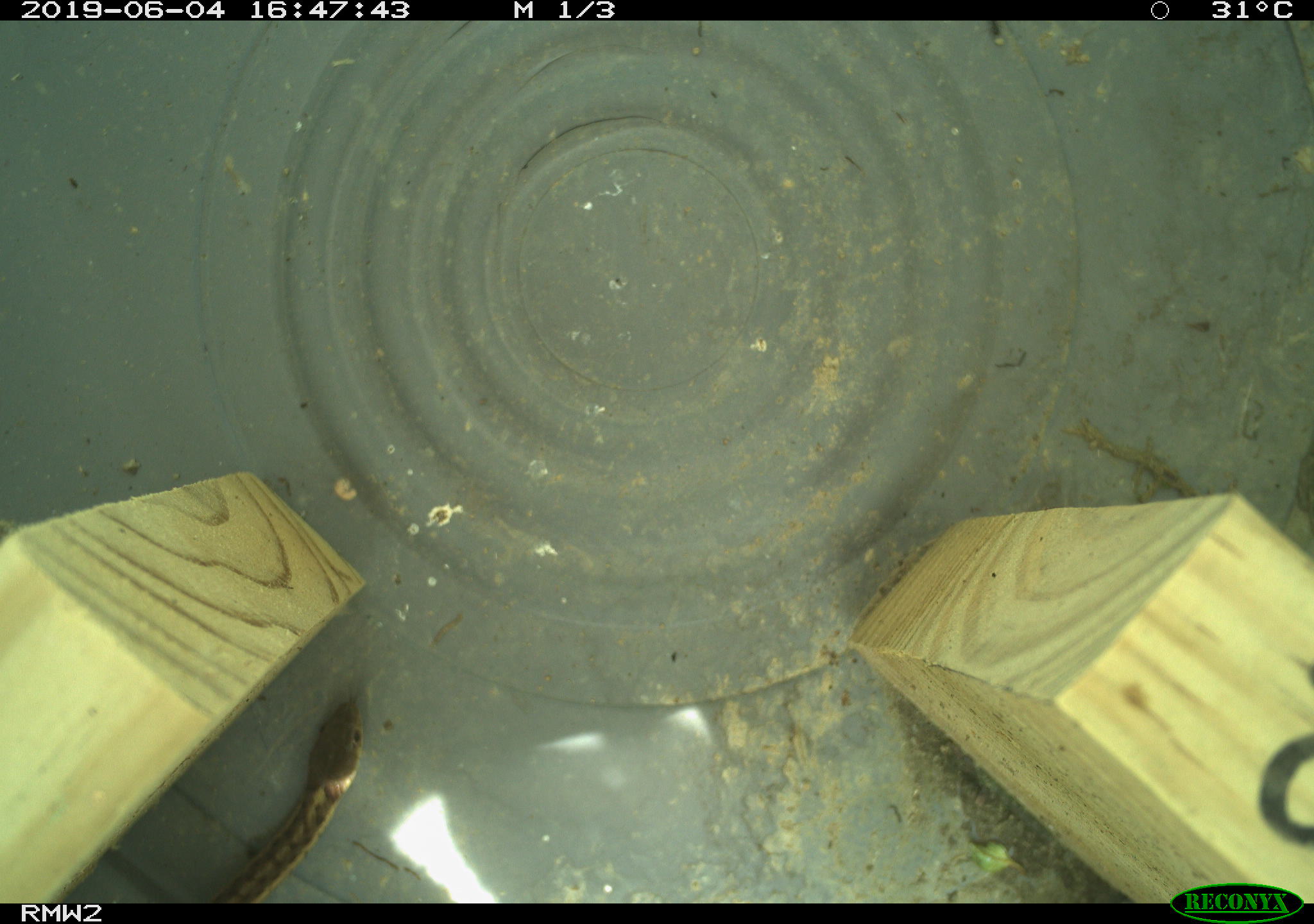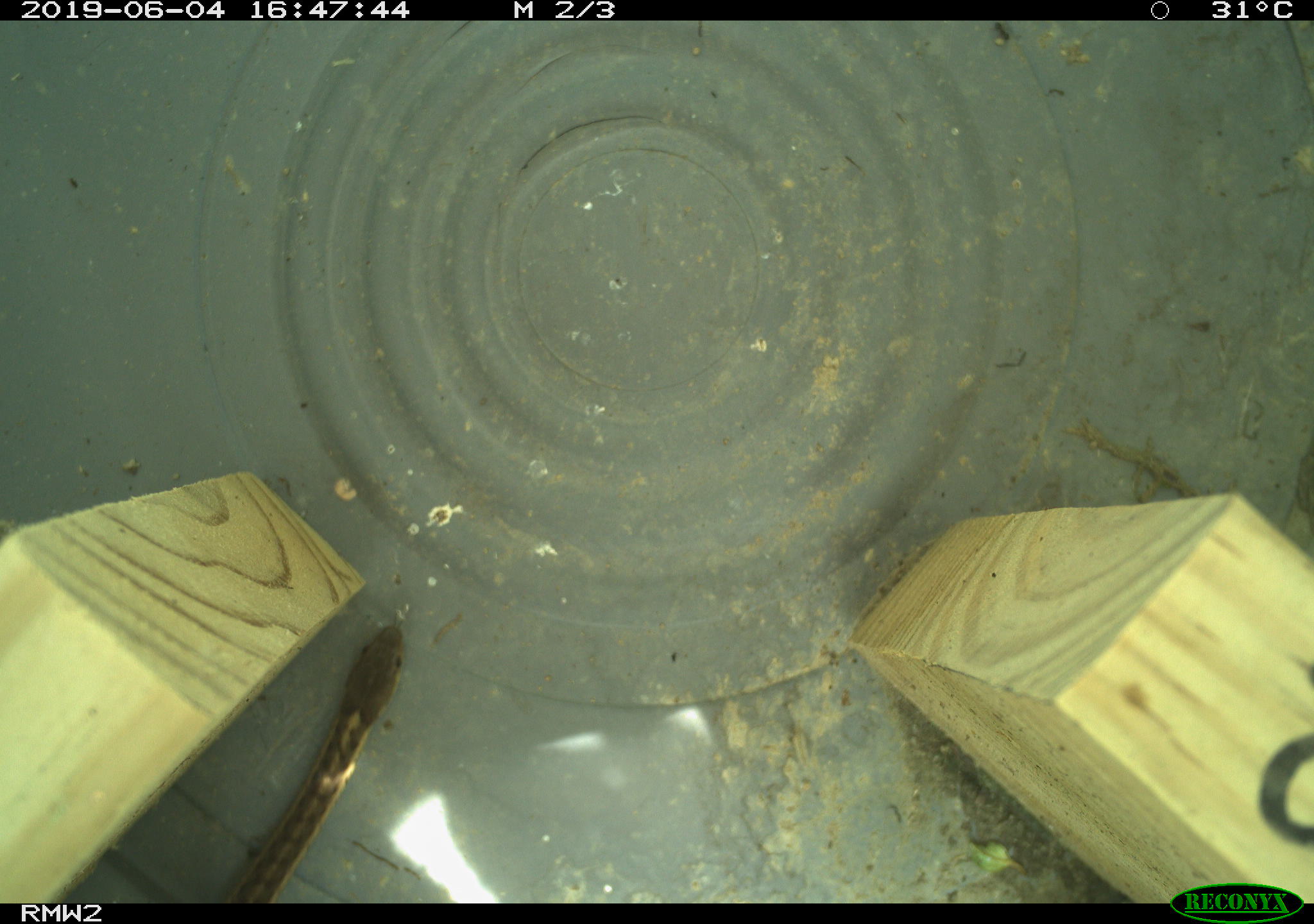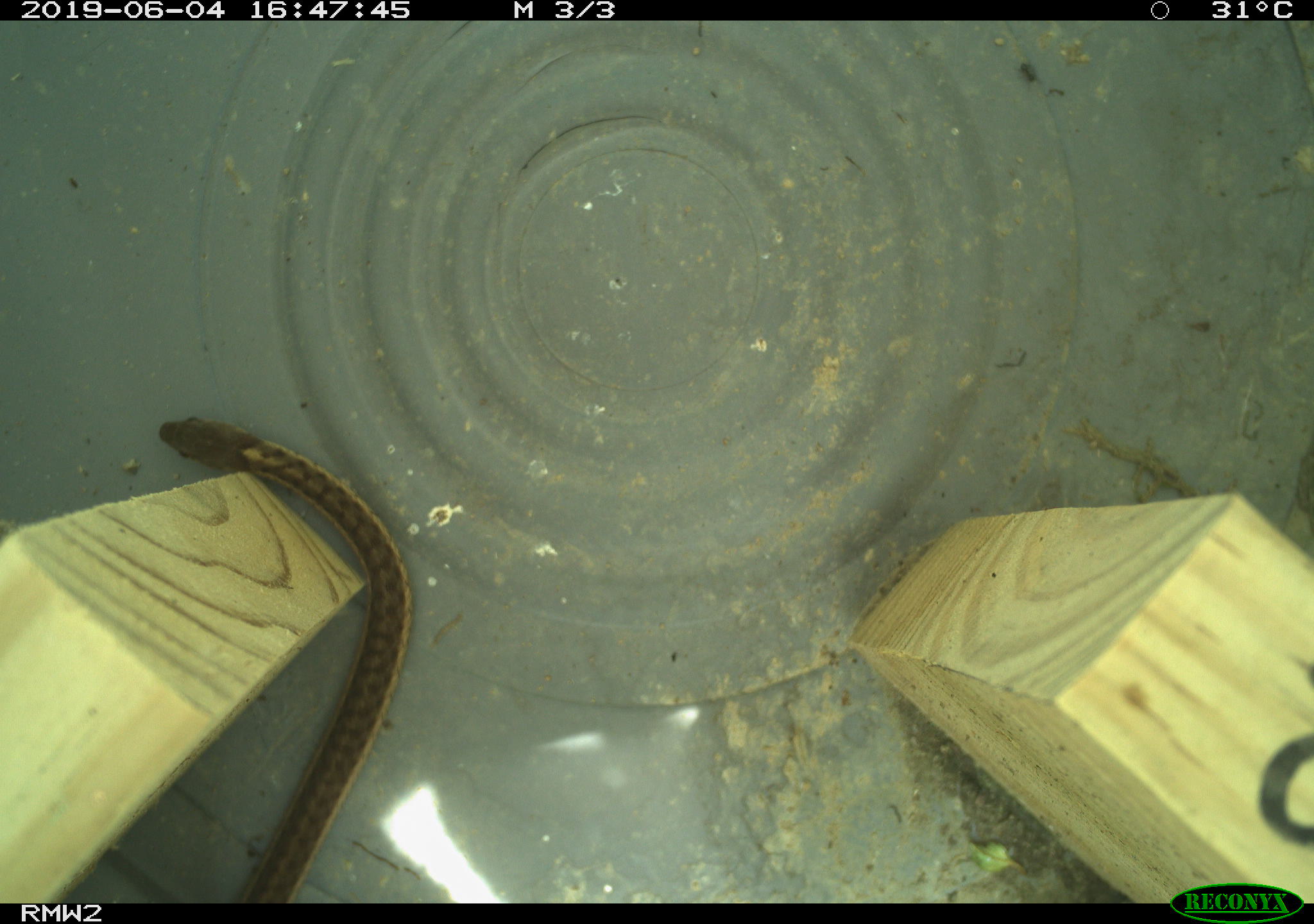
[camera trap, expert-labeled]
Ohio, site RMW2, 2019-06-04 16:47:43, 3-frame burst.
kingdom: Animalia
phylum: Chordata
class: Reptilia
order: Squamata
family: Colubridae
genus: Thamnophis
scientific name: Thamnophis sirtalis sirtalis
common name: eastern gartersnake